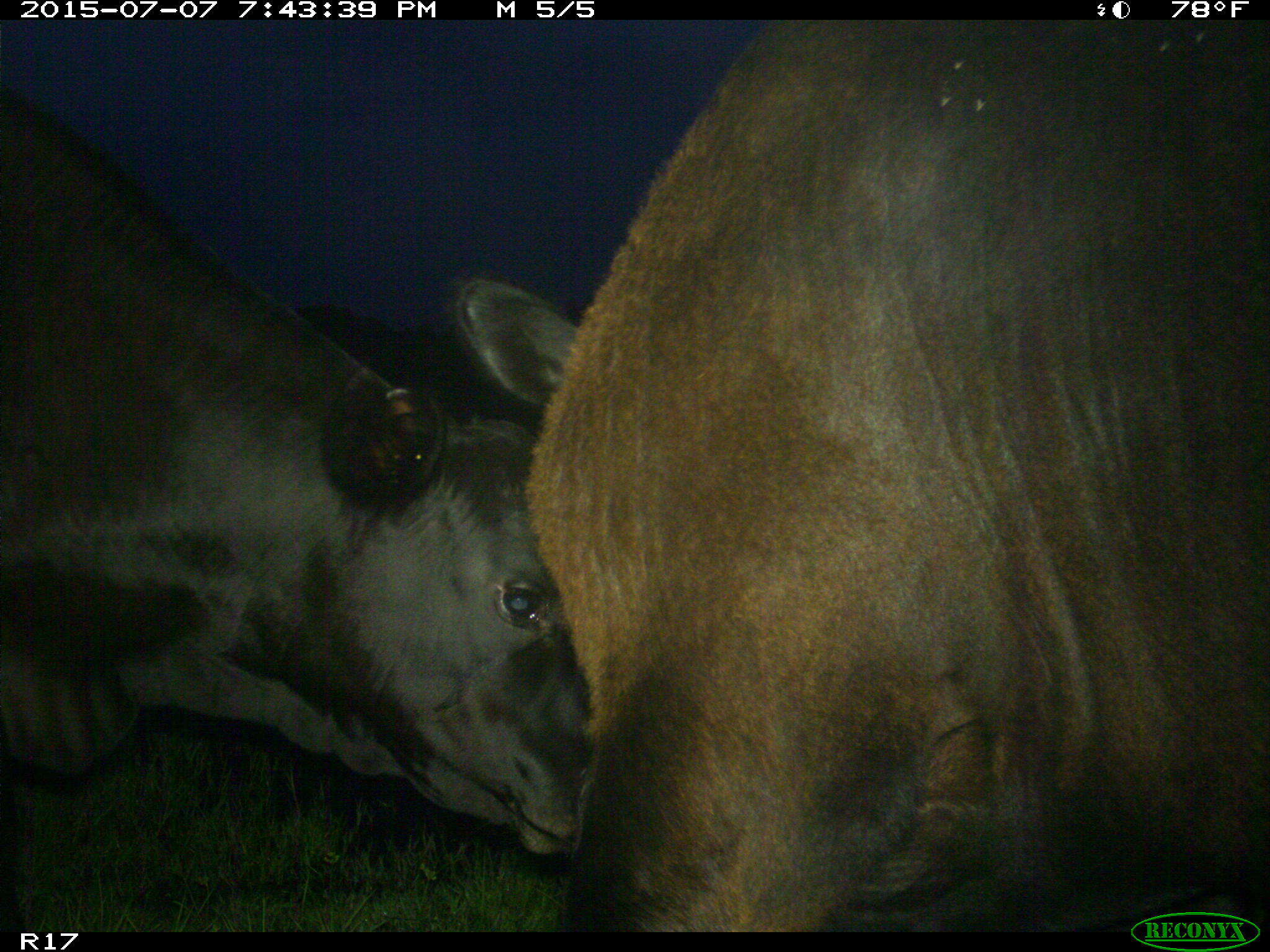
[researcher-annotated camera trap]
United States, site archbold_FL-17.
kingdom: Animalia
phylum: Chordata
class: Mammalia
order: Artiodactyla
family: Bovidae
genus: Bos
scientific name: Bos taurus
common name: domestic cow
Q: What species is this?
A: Bos taurus (domestic cow).